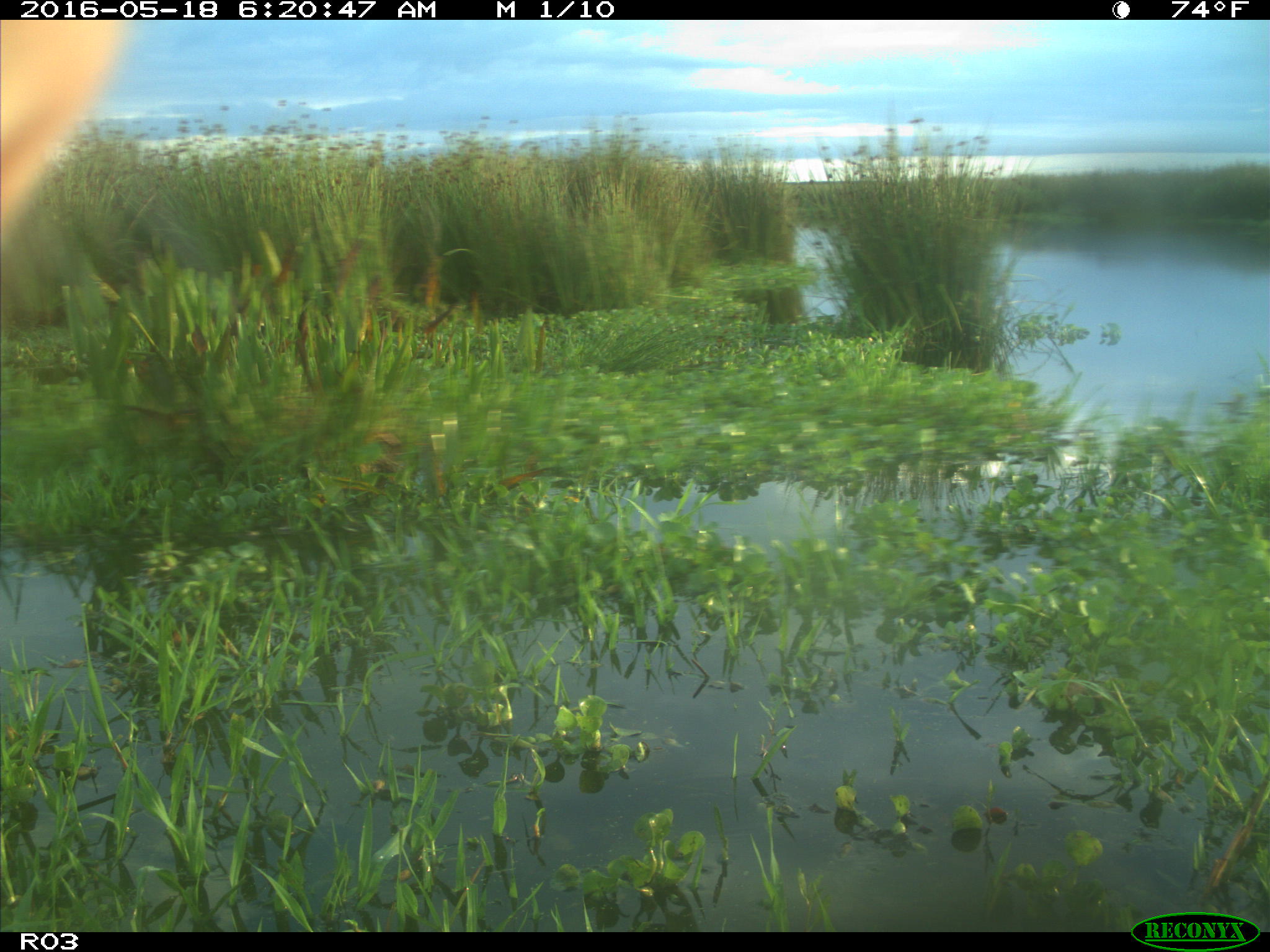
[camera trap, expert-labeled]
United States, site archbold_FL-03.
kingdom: Animalia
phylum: Chordata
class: Mammalia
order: Artiodactyla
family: Bovidae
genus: Bos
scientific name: Bos taurus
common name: domestic cow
Bos taurus (domestic cow).